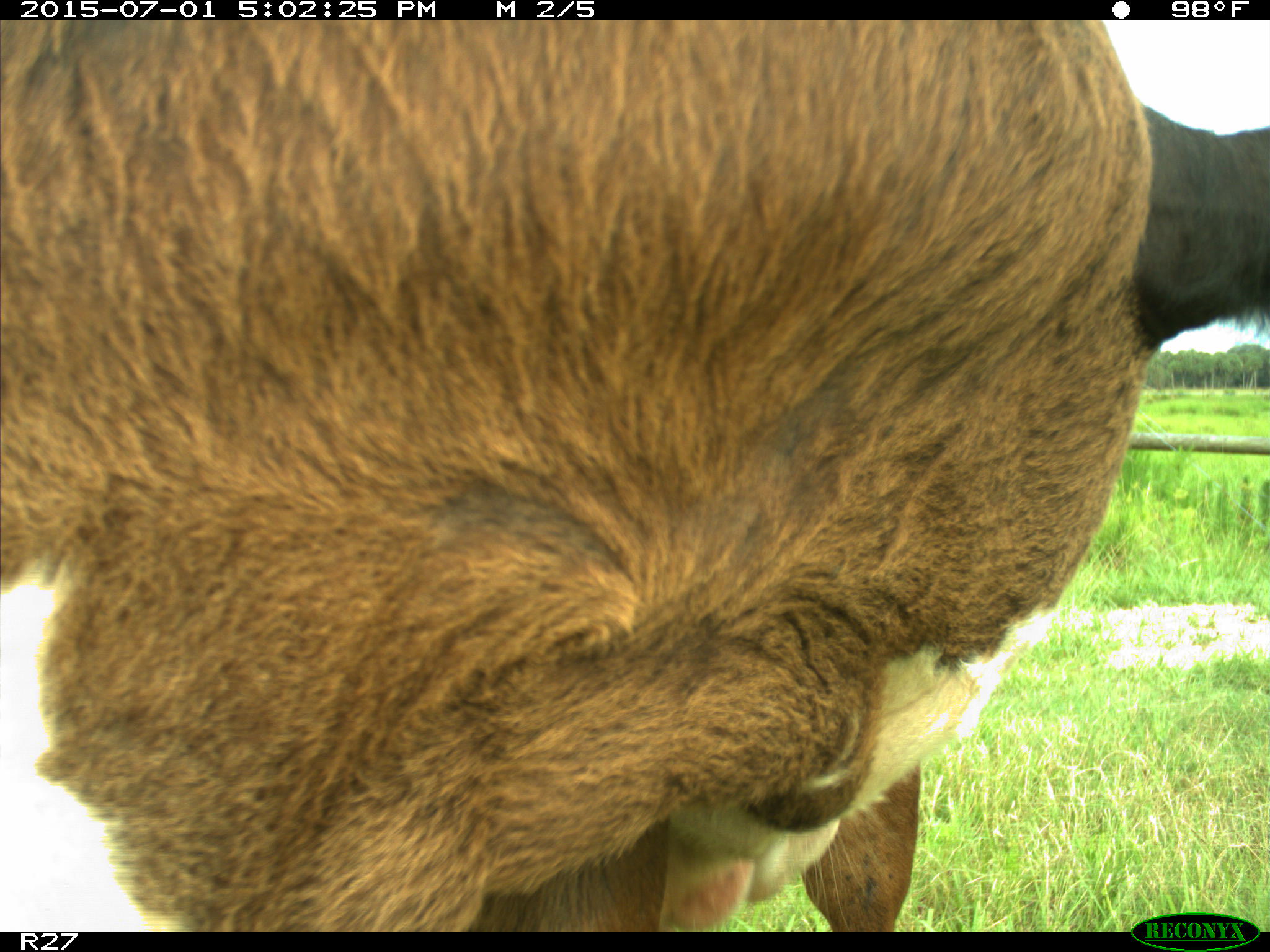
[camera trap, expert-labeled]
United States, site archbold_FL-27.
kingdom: Animalia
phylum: Chordata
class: Mammalia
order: Artiodactyla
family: Bovidae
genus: Bos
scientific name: Bos taurus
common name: domestic cow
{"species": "Bos taurus (domestic cow)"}